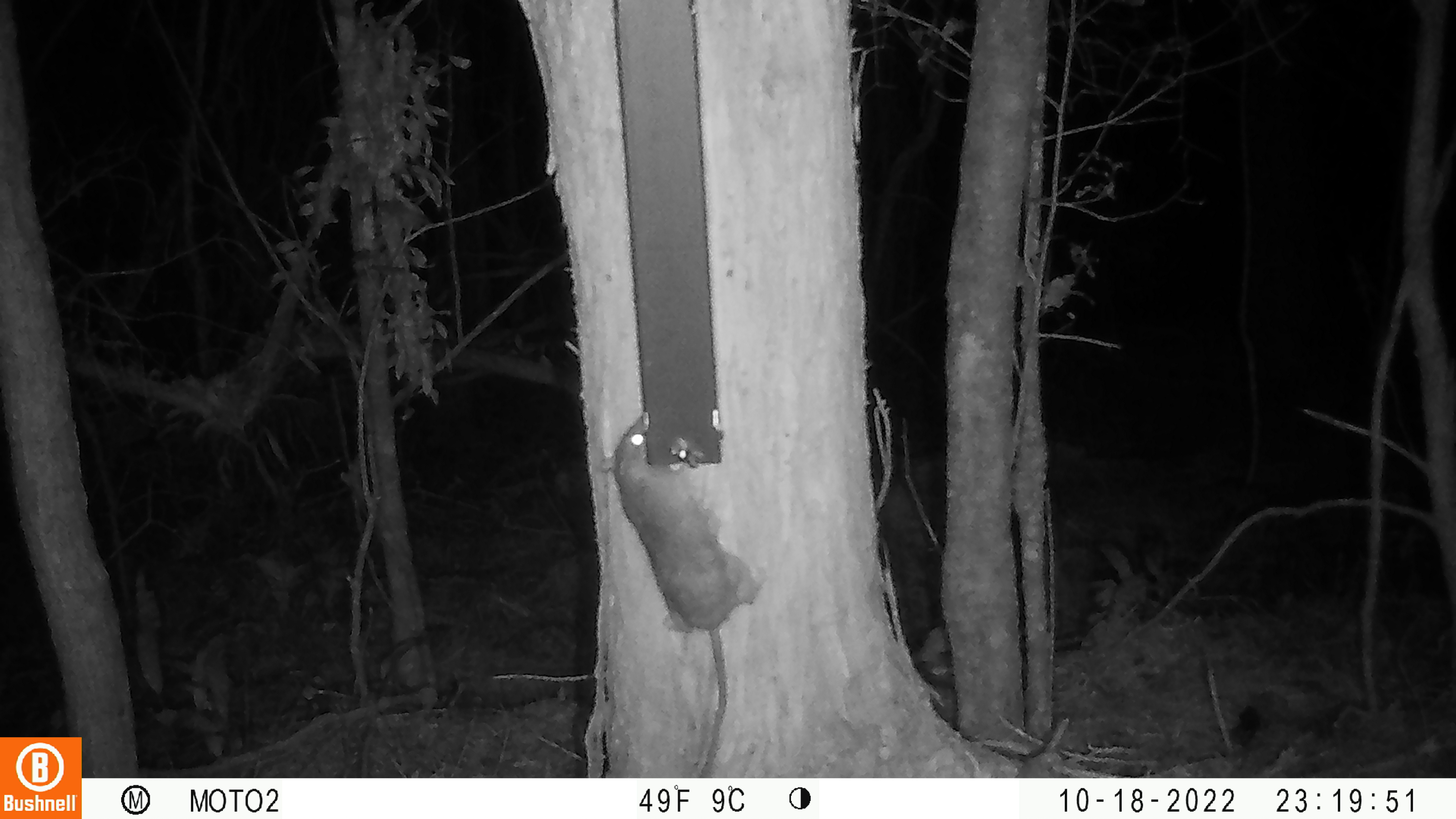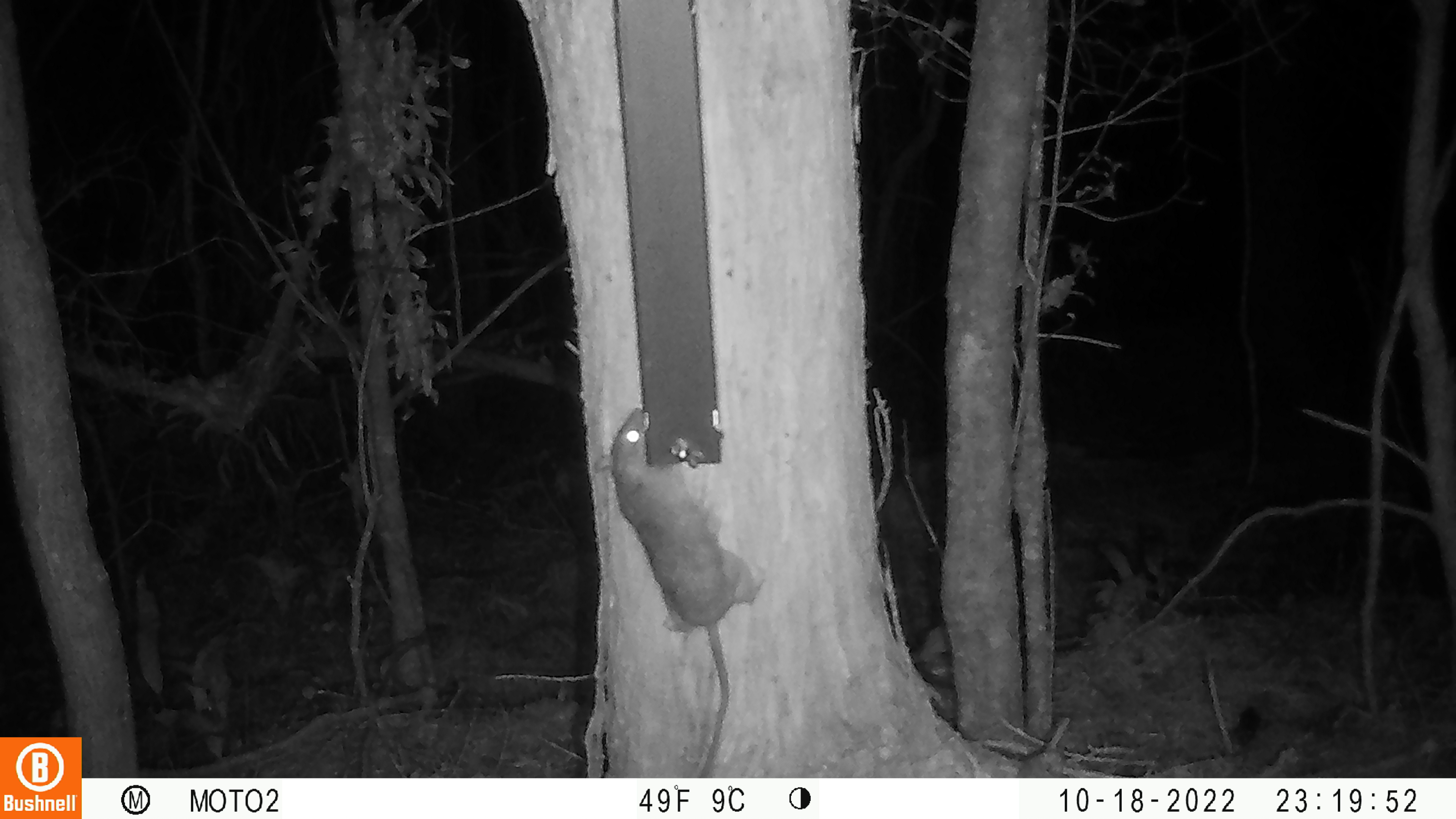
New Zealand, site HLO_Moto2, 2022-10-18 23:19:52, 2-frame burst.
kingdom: Animalia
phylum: Chordata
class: Mammalia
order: Rodentia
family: Muridae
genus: Rattus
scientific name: Rattus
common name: rat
Rat (Rattus).